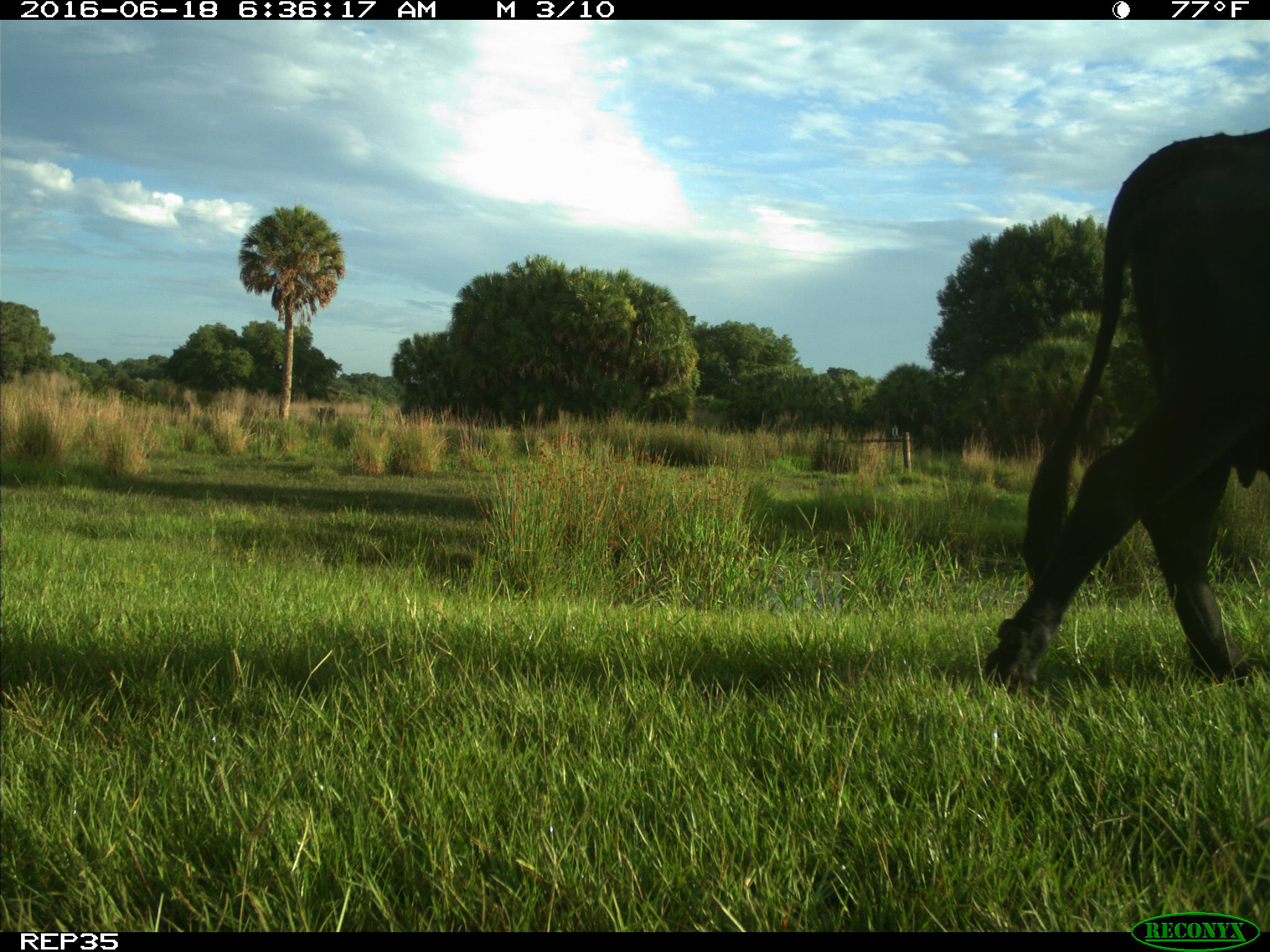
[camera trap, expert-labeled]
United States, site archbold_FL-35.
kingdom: Animalia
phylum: Chordata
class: Mammalia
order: Artiodactyla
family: Bovidae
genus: Bos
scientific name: Bos taurus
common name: domestic cow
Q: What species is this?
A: Bos taurus (domestic cow).